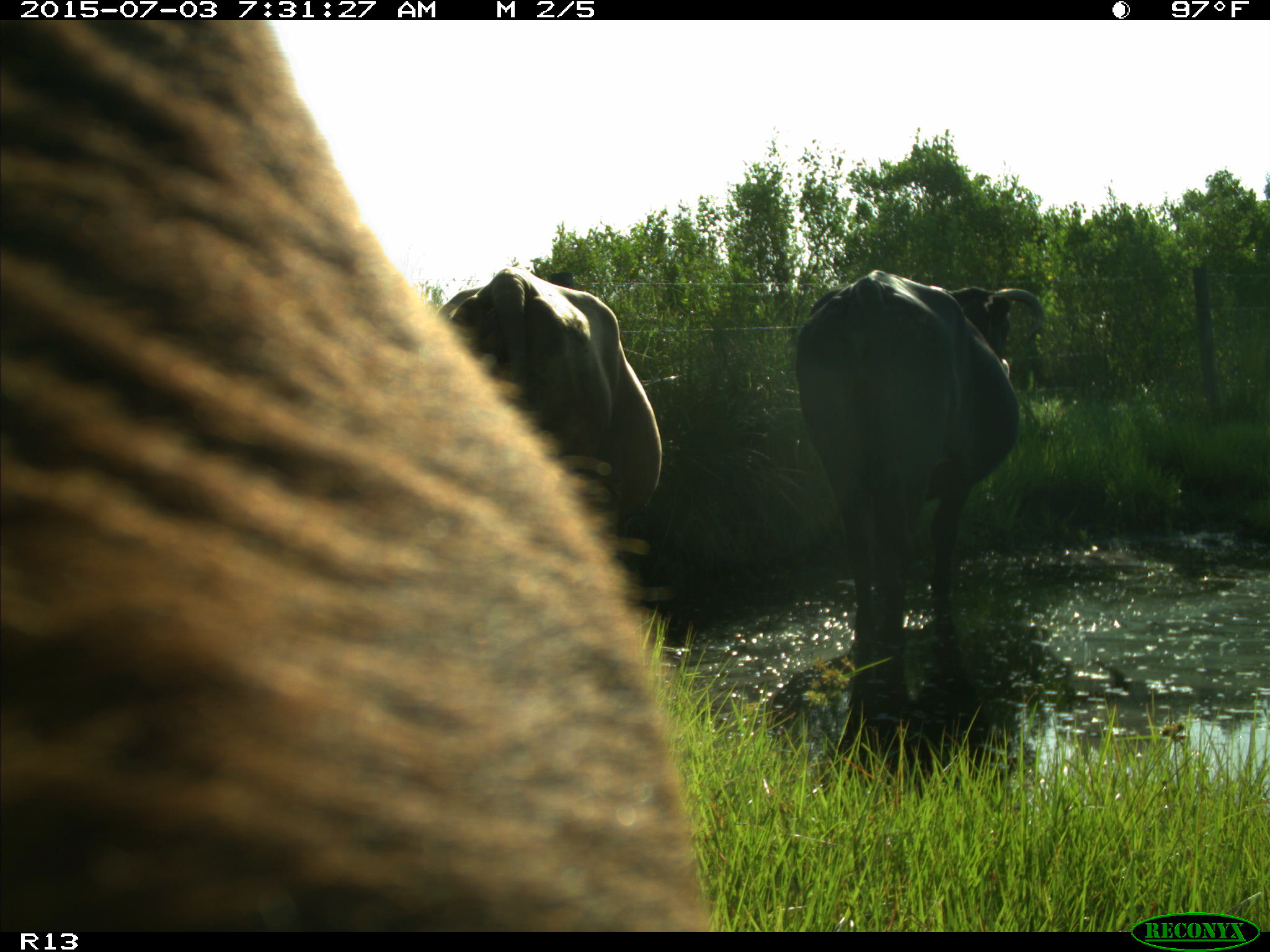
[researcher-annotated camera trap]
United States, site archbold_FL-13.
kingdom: Animalia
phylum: Chordata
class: Mammalia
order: Artiodactyla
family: Bovidae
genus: Bos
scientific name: Bos taurus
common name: domestic cow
Bos taurus (domestic cow).